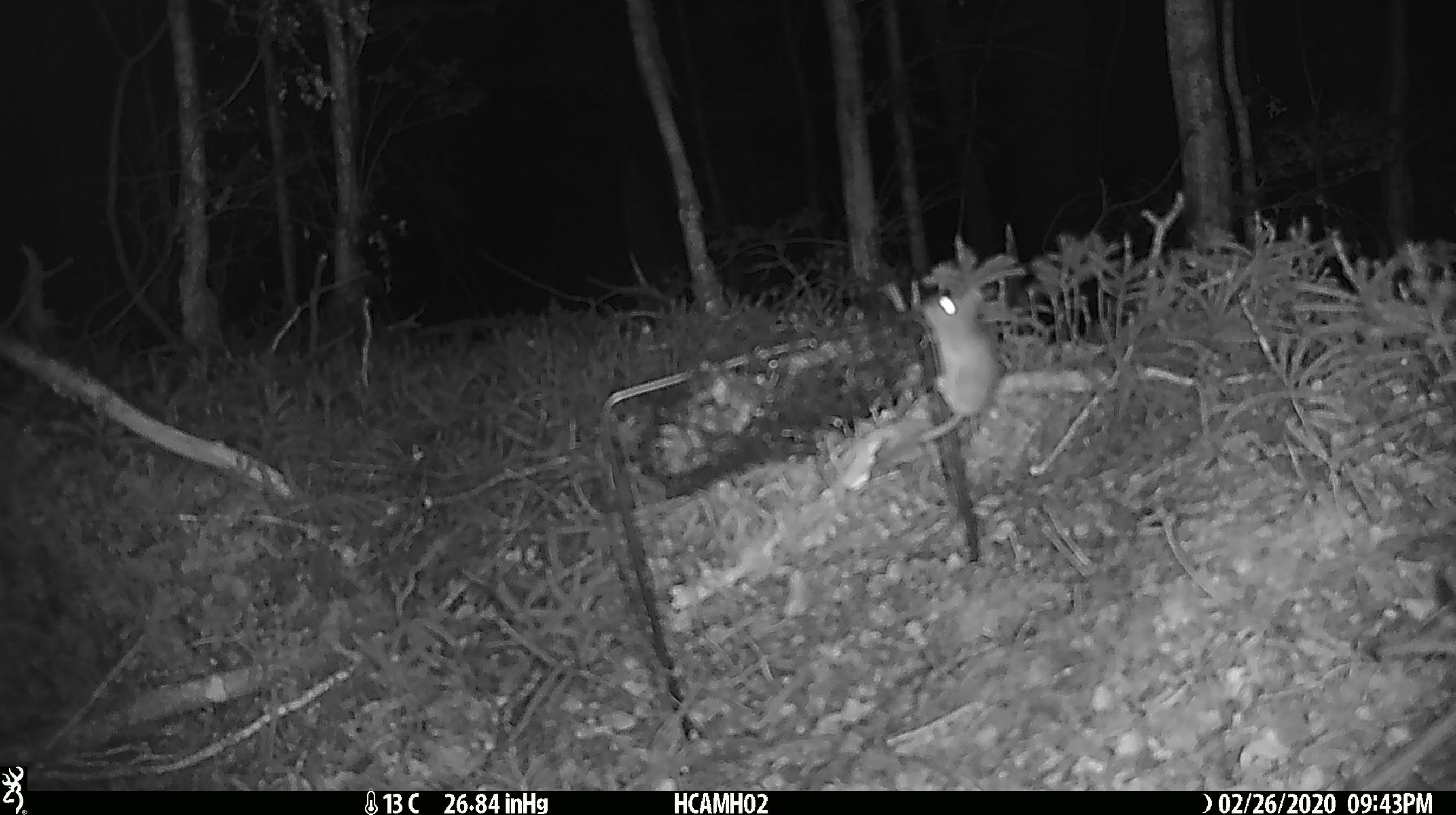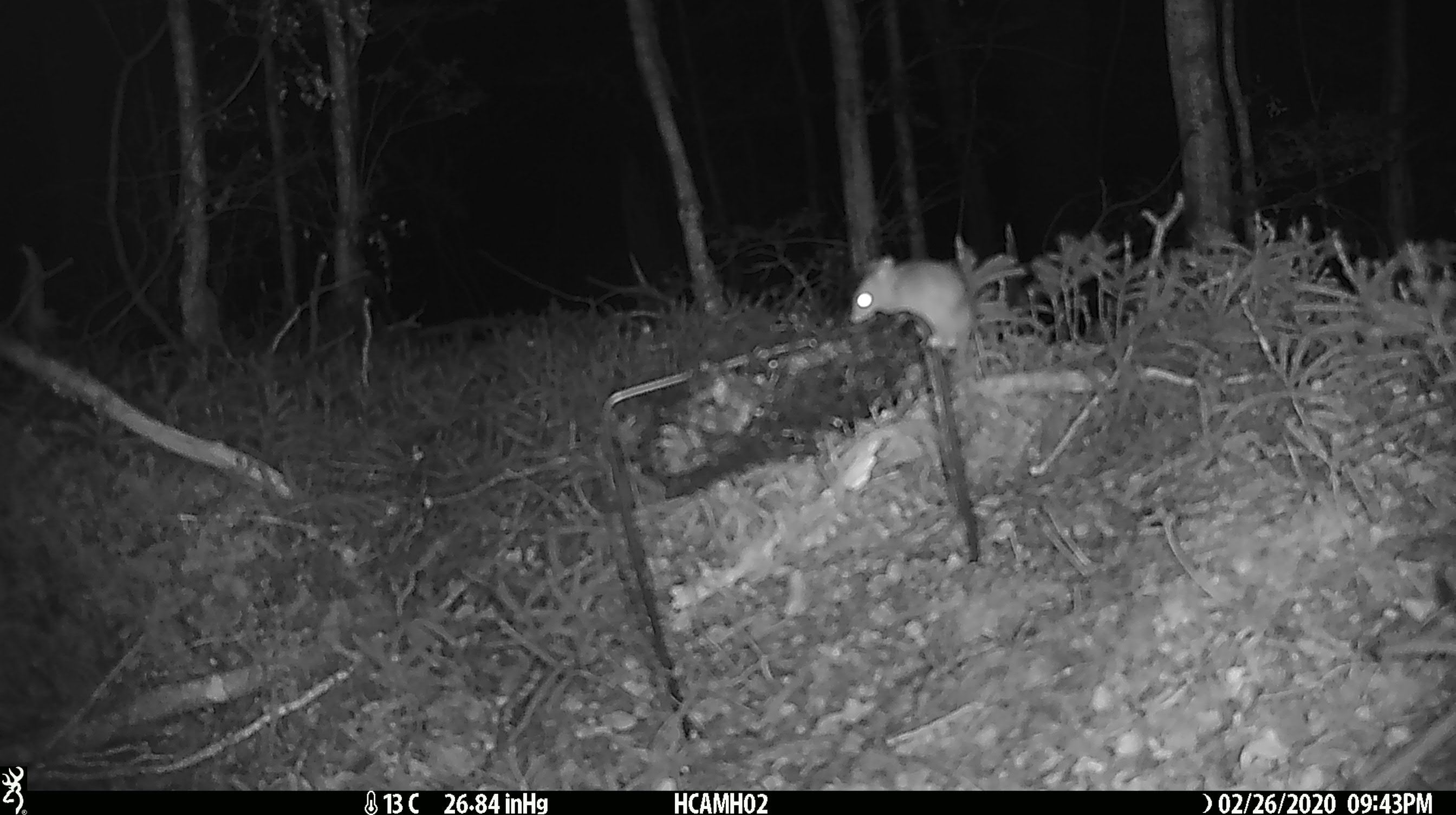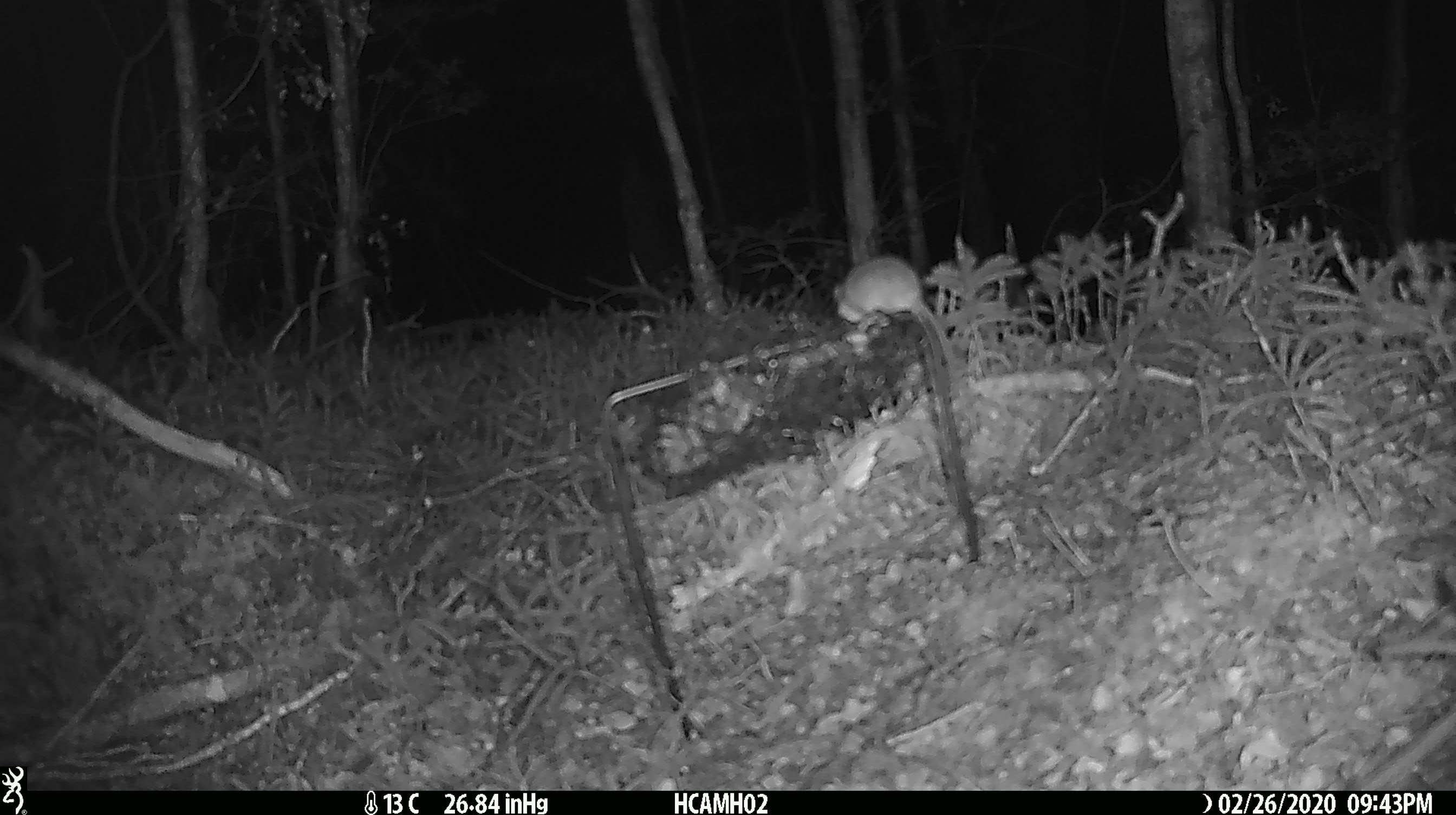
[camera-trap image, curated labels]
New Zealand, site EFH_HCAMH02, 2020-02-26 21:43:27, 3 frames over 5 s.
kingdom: Animalia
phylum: Chordata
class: Mammalia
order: Rodentia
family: Muridae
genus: Mus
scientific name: Mus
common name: mouse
Mouse (Mus).